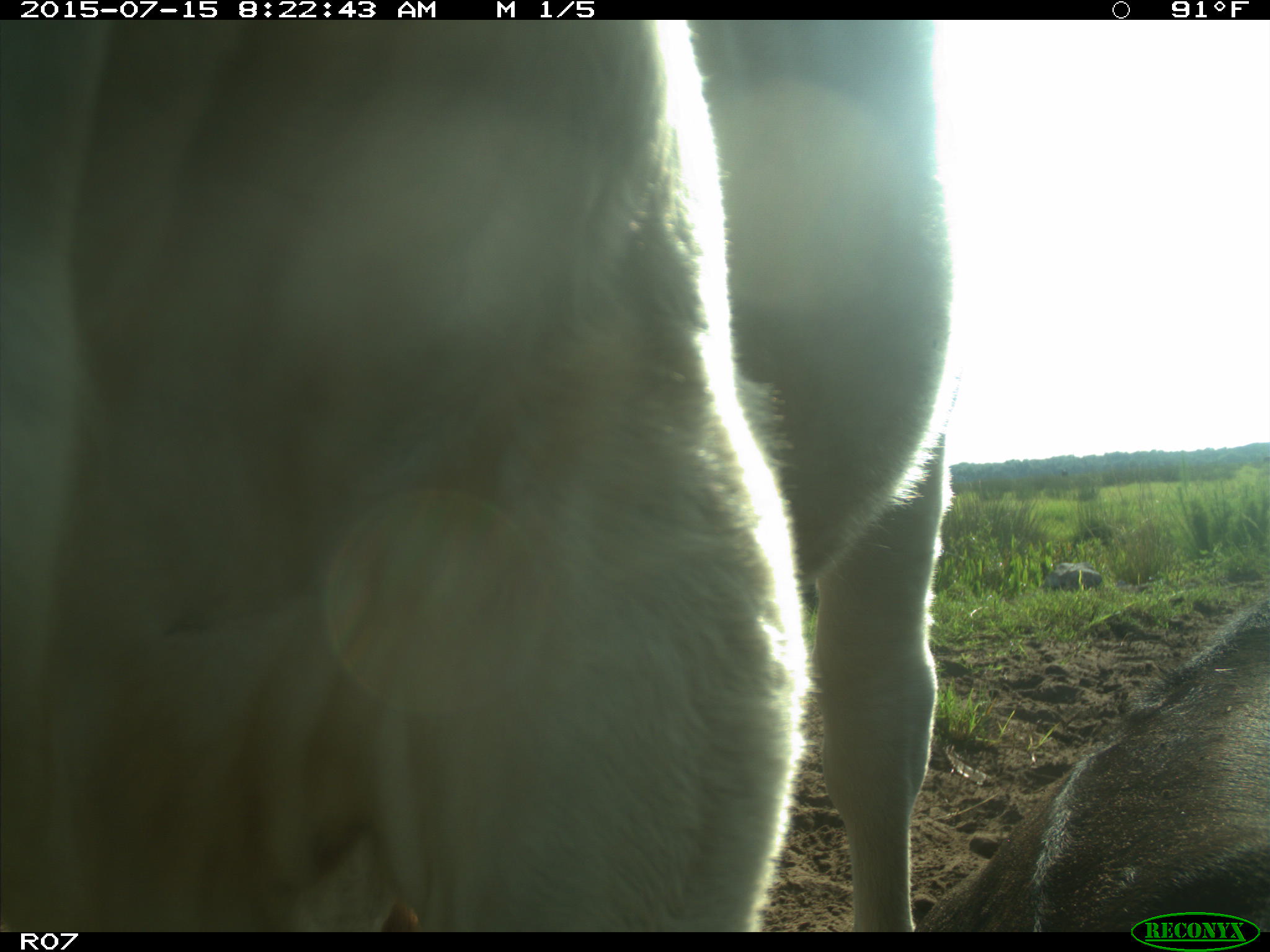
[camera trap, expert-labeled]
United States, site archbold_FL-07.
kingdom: Animalia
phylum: Chordata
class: Mammalia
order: Artiodactyla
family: Bovidae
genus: Bos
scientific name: Bos taurus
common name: domestic cow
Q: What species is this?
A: Bos taurus (domestic cow).